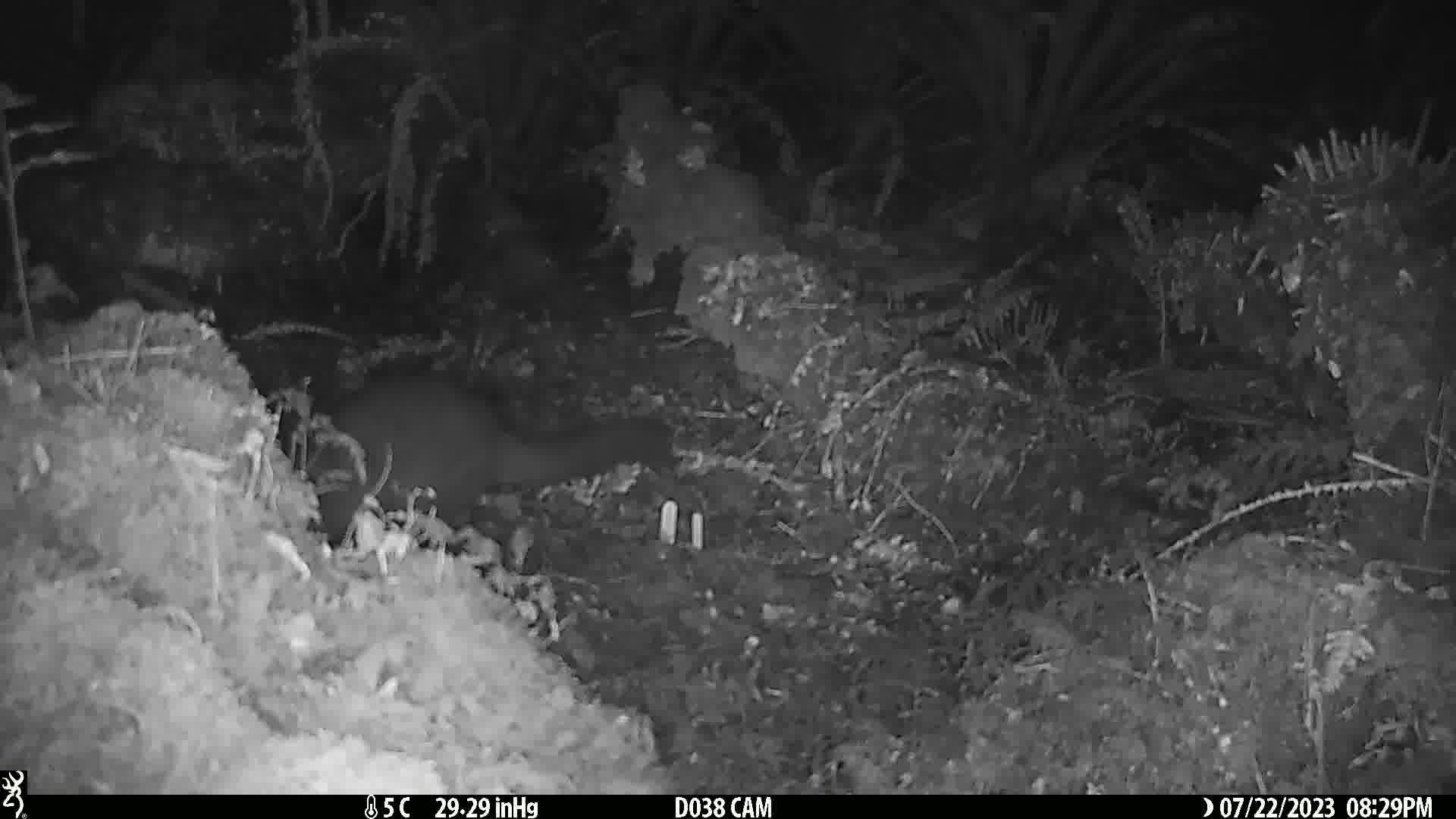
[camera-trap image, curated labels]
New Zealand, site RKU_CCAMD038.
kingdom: Animalia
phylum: Chordata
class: Mammalia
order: Diprotodontia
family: Phalangeridae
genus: Trichosurus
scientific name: Trichosurus vulpecula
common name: common brushtail possum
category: possum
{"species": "possum (common brushtail possum) (Trichosurus vulpecula)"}